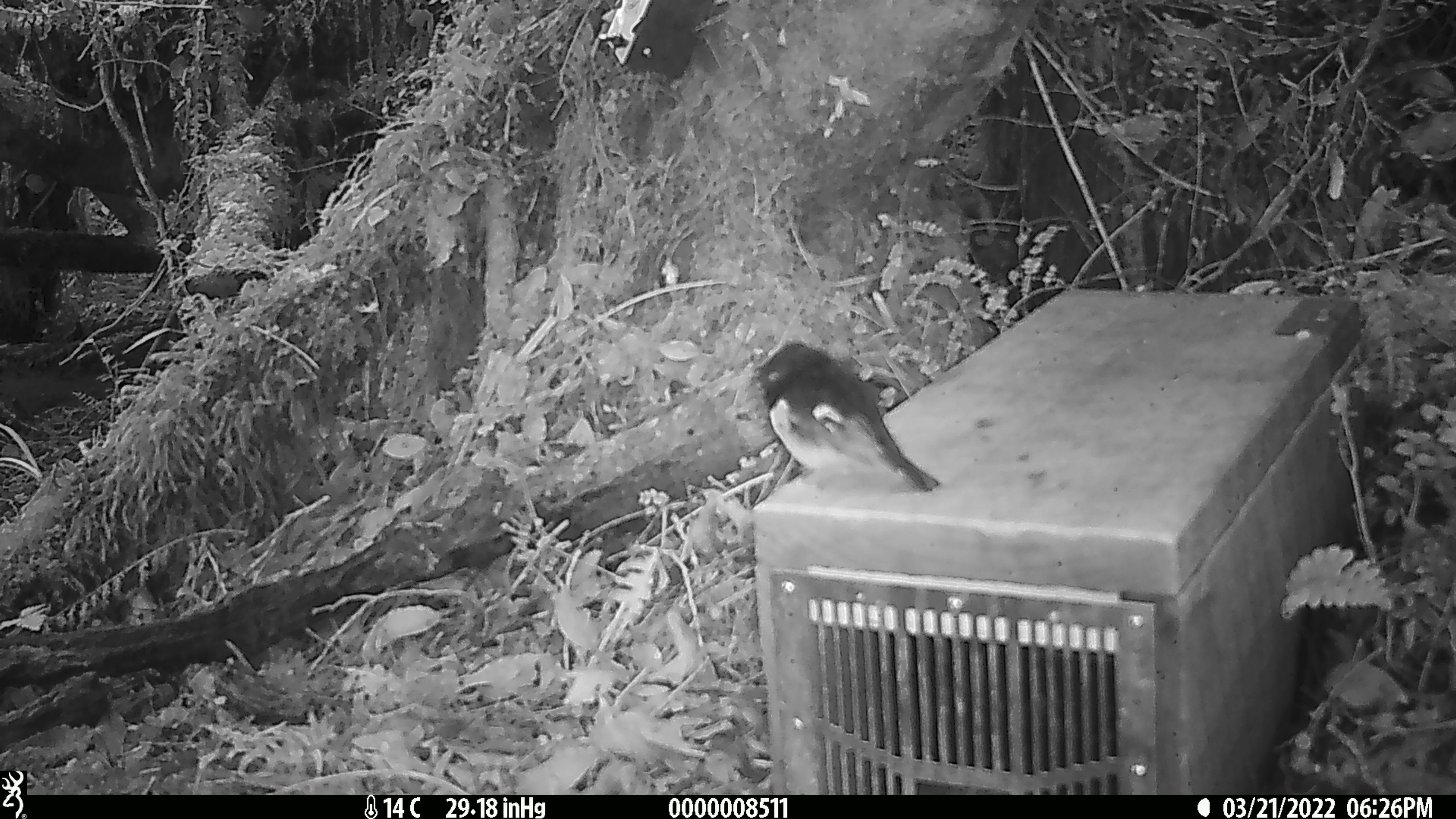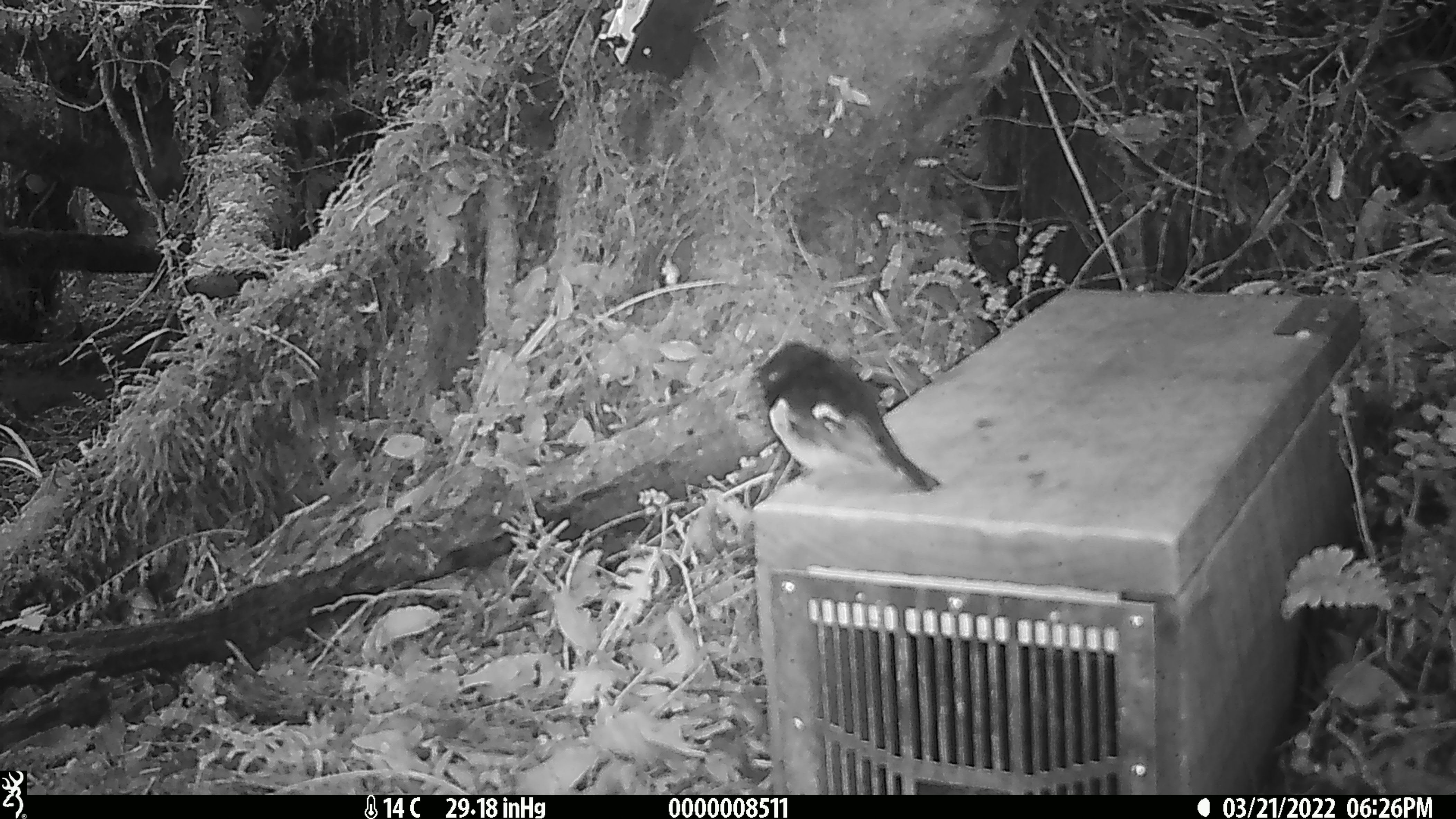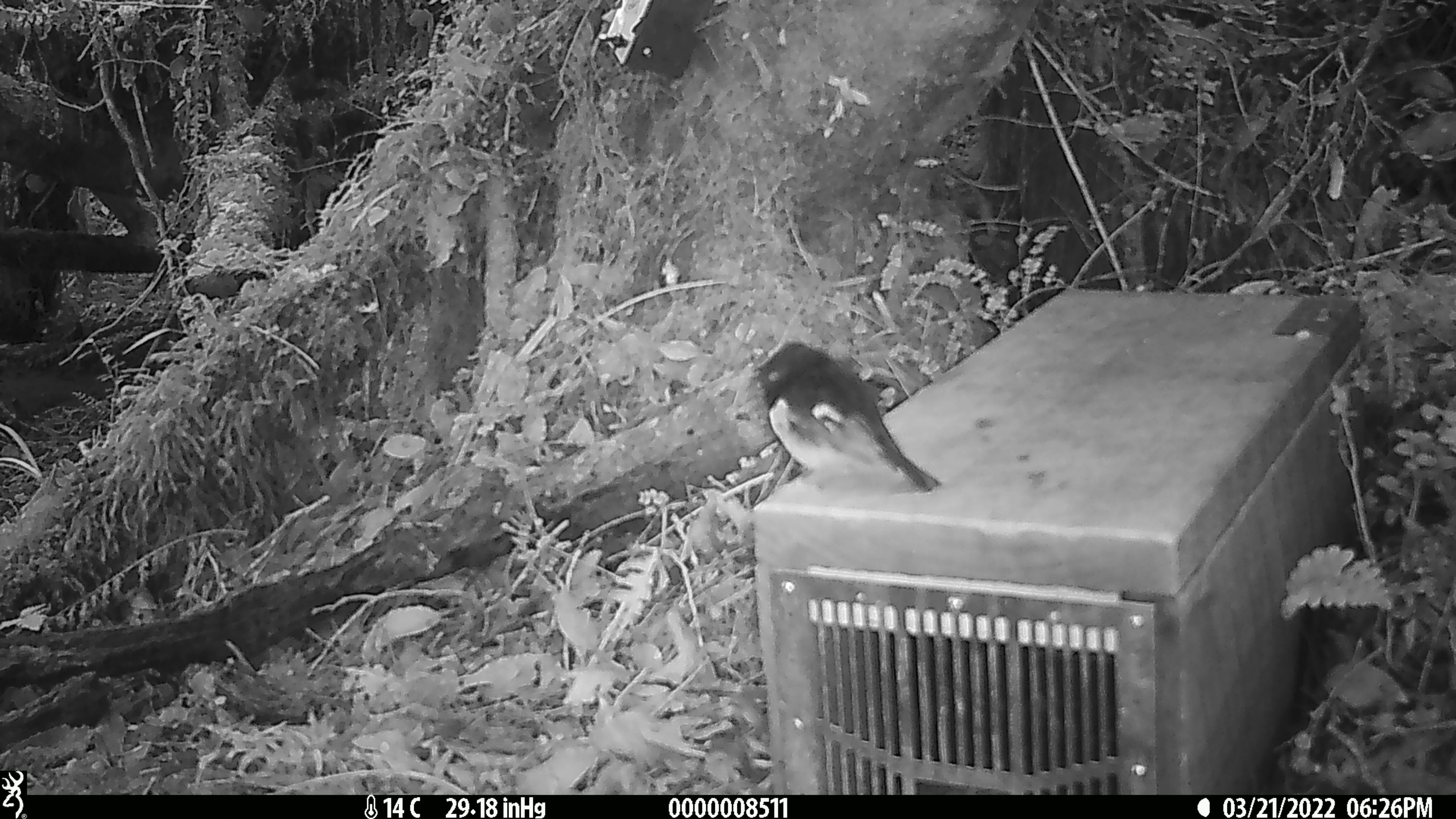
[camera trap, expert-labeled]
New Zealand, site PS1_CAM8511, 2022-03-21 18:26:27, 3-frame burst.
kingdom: Animalia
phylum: Chordata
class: Aves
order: Passeriformes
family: Petroicidae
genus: Petroica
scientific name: Petroica macrocephala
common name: tomtit